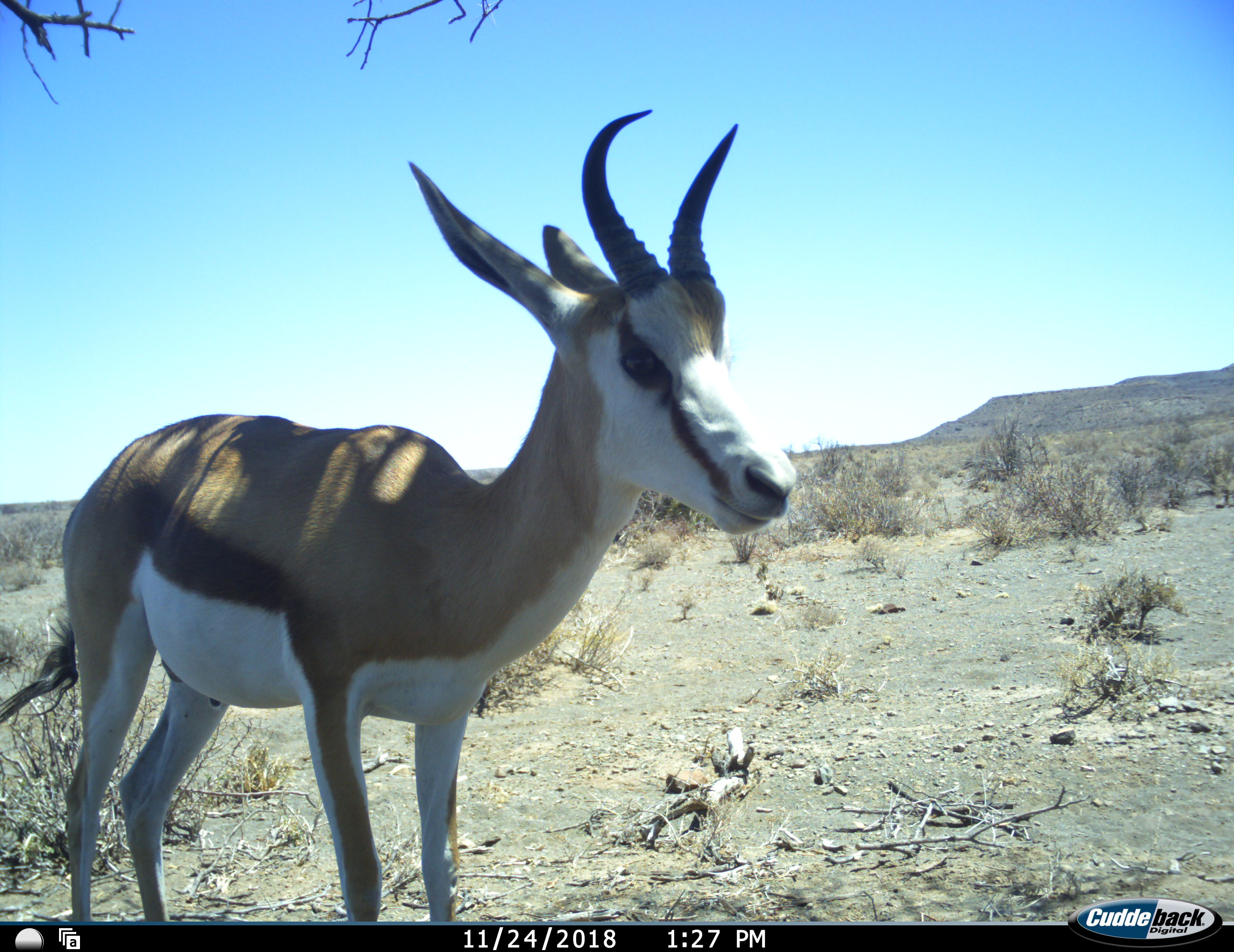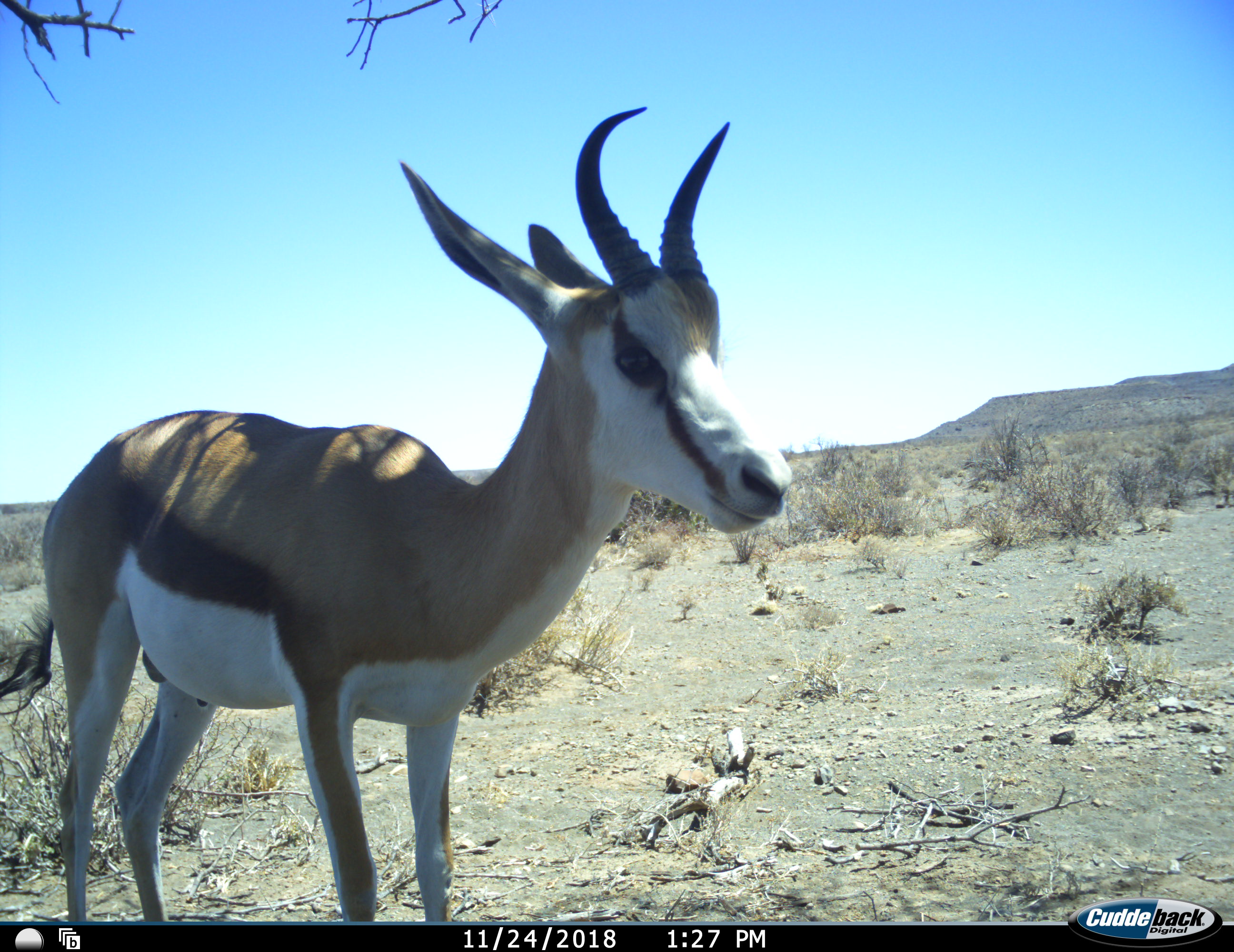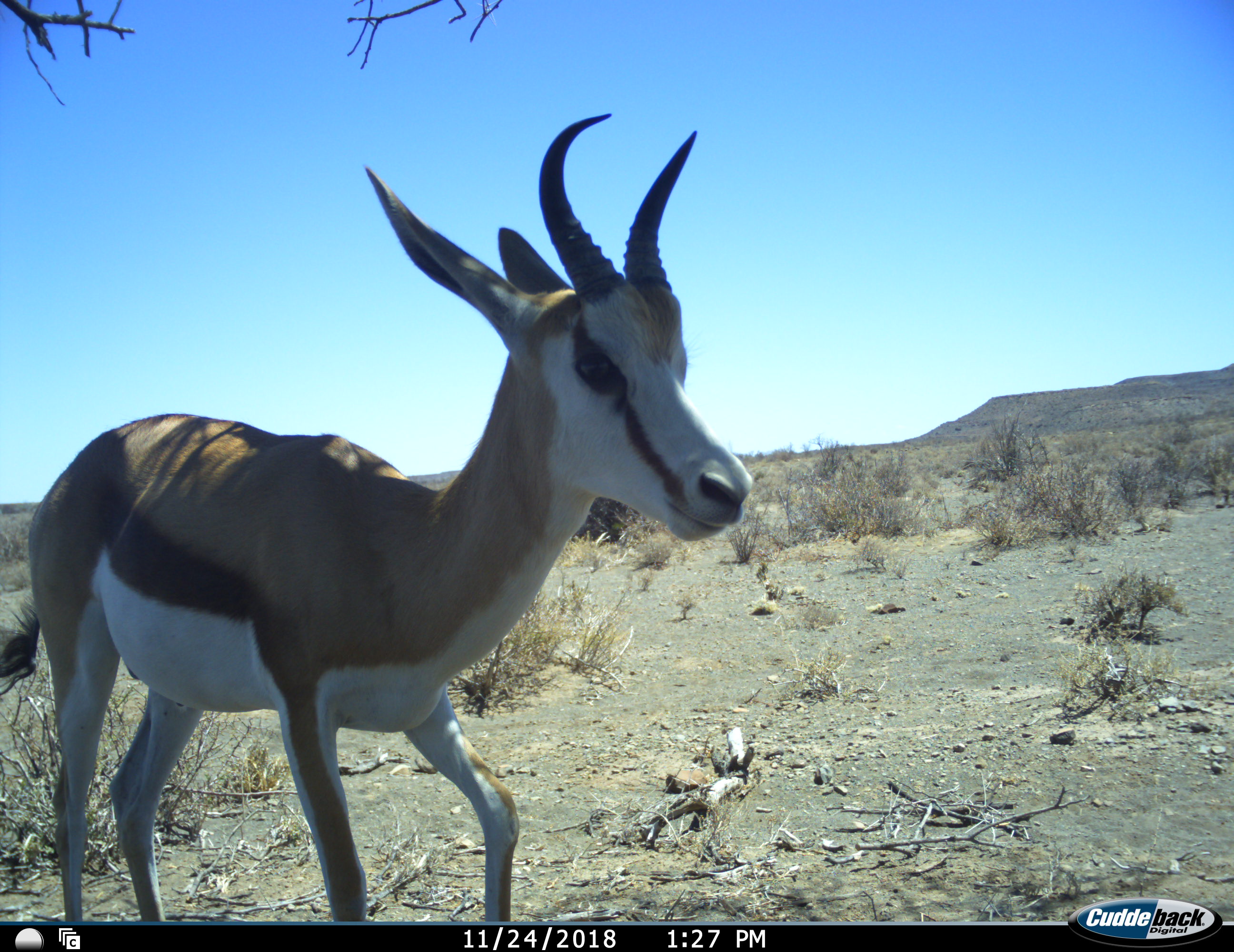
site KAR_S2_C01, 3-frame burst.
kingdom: Animalia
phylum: Chordata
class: Mammalia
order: Artiodactyla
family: Bovidae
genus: Antidorcas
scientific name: Antidorcas marsupialis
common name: springbok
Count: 1.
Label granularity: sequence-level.